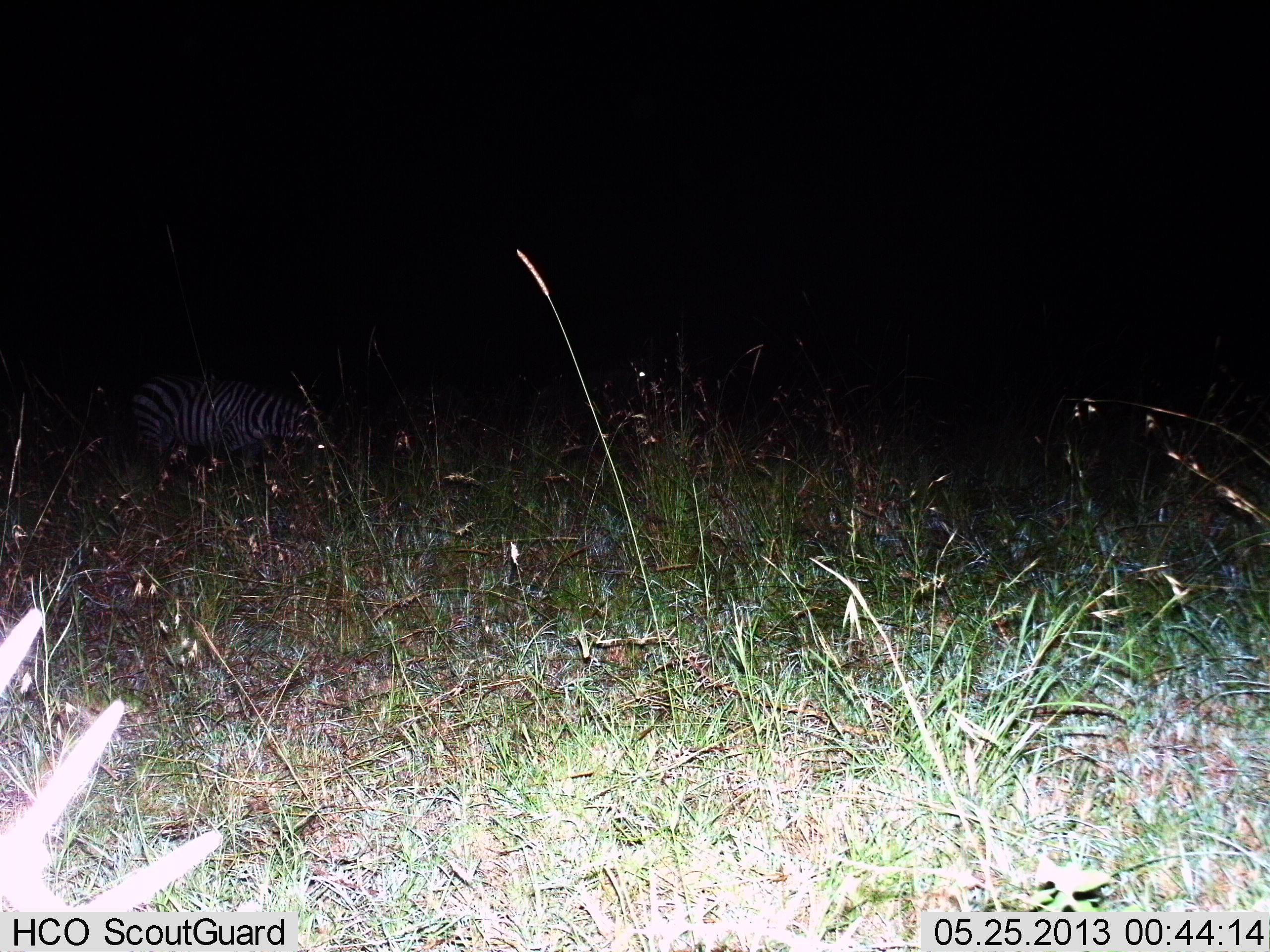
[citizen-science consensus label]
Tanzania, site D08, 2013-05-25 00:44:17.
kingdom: Animalia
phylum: Chordata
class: Mammalia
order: Perissodactyla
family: Equidae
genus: Equus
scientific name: Equus quagga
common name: plains zebra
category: zebra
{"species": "zebra (plains zebra) (Equus quagga)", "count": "1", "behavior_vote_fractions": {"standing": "40%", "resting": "0%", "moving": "4%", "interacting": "0%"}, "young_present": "0%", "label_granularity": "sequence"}